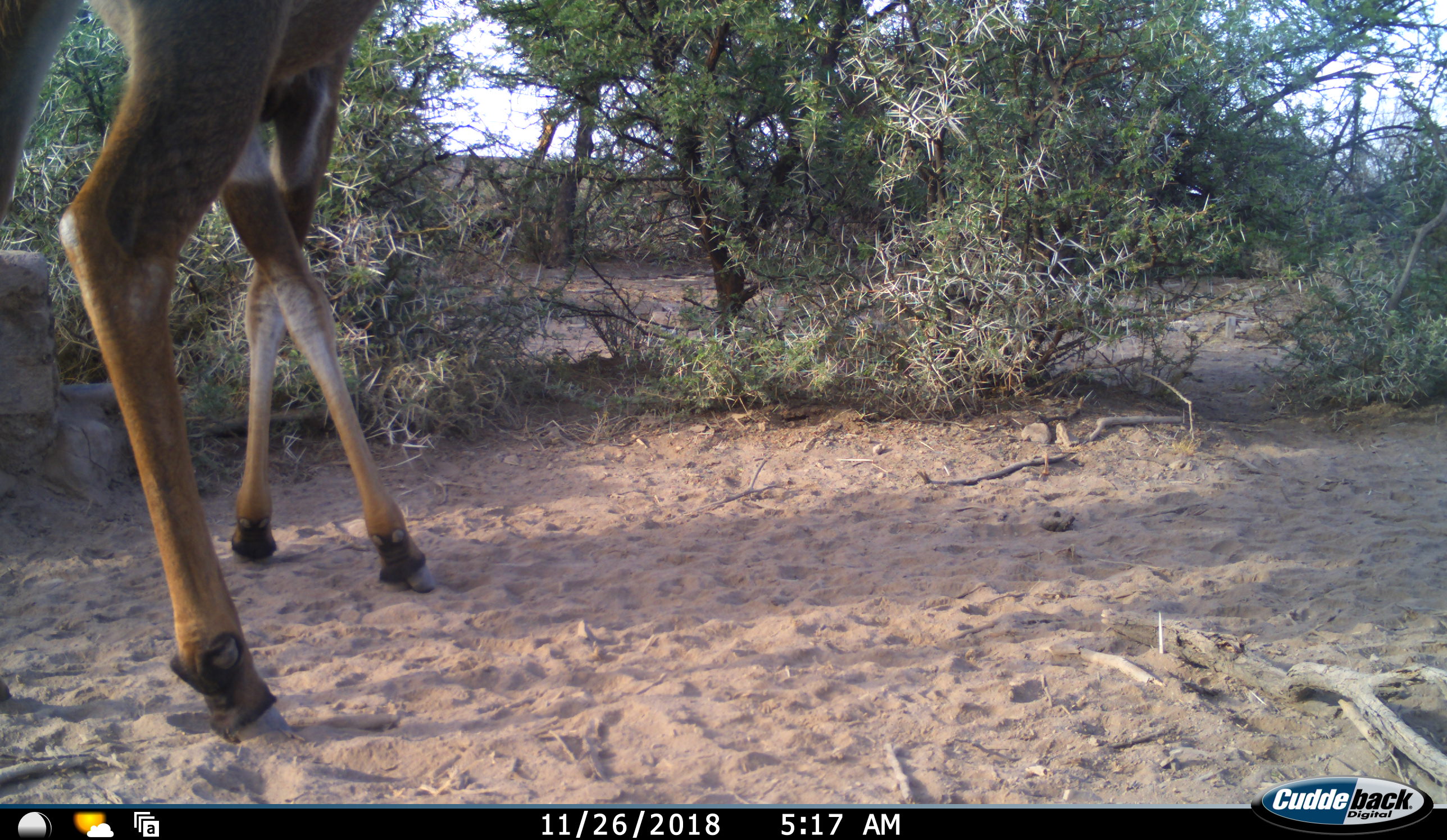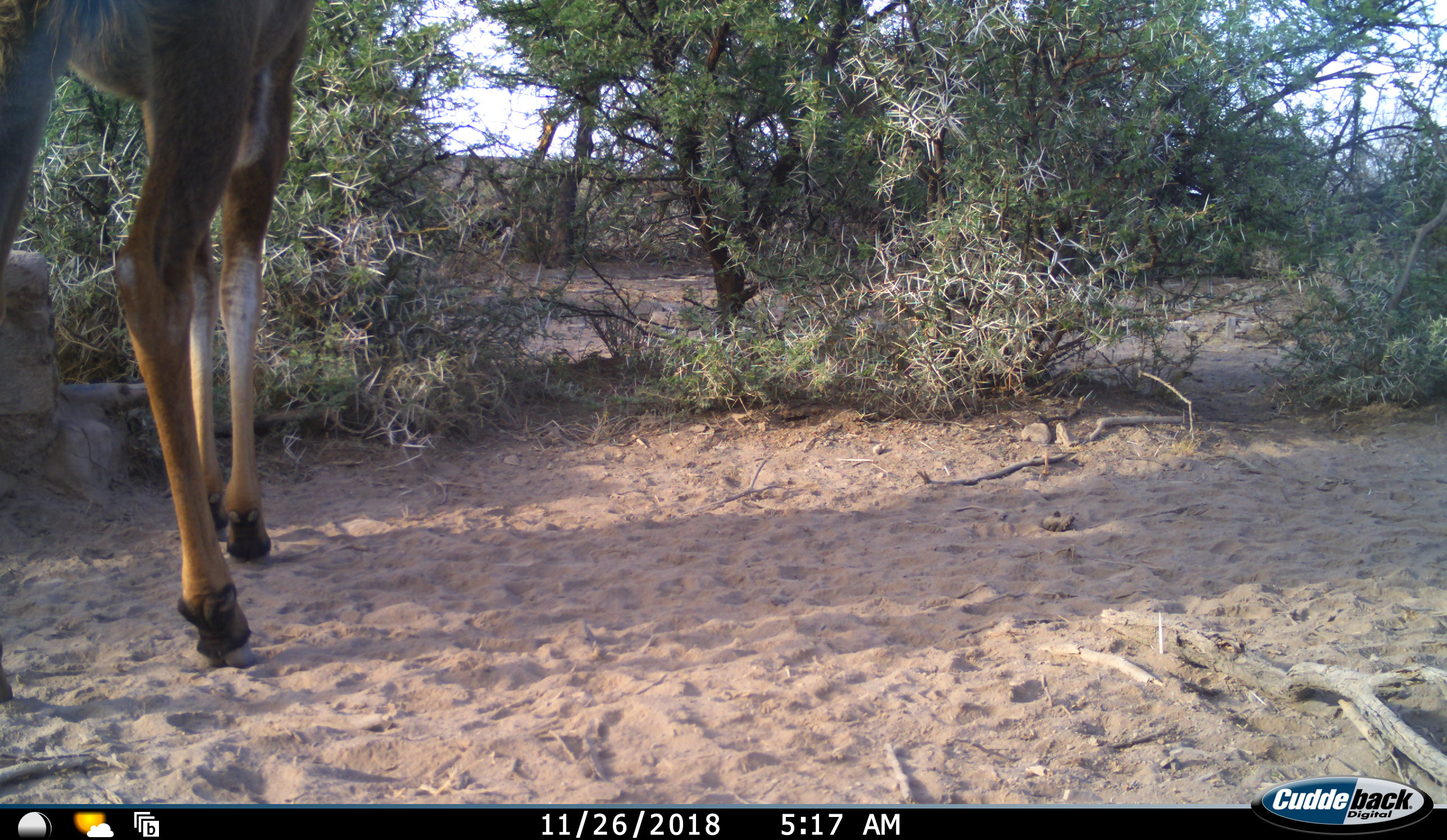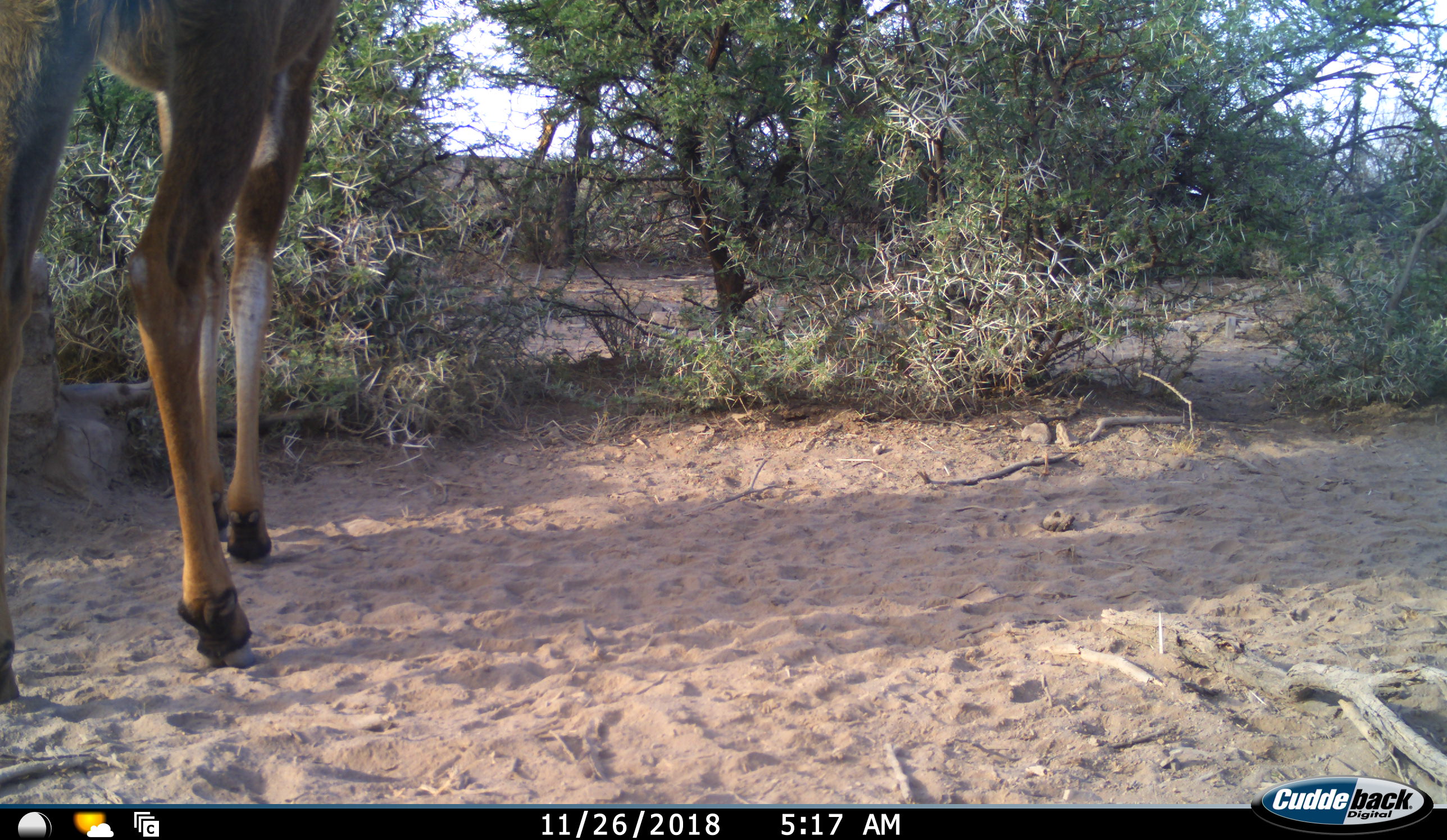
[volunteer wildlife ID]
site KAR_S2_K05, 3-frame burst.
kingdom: Animalia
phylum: Chordata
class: Mammalia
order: Artiodactyla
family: Bovidae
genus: Tragelaphus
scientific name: Tragelaphus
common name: kudu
Kudu (Tragelaphus), count 1. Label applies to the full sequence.